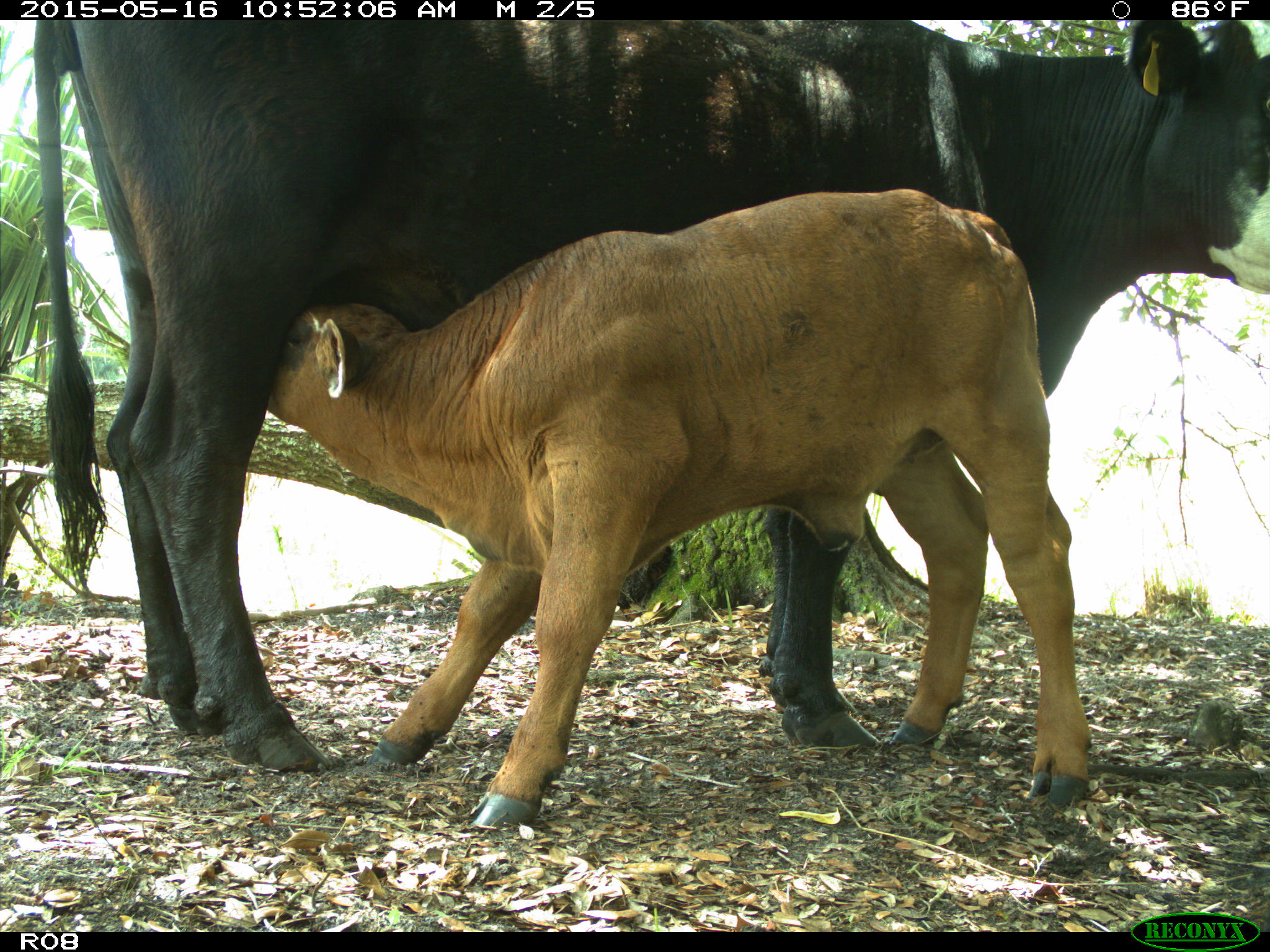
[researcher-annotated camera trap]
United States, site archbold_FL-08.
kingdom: Animalia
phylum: Chordata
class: Mammalia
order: Artiodactyla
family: Bovidae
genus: Bos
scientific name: Bos taurus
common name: domestic cow